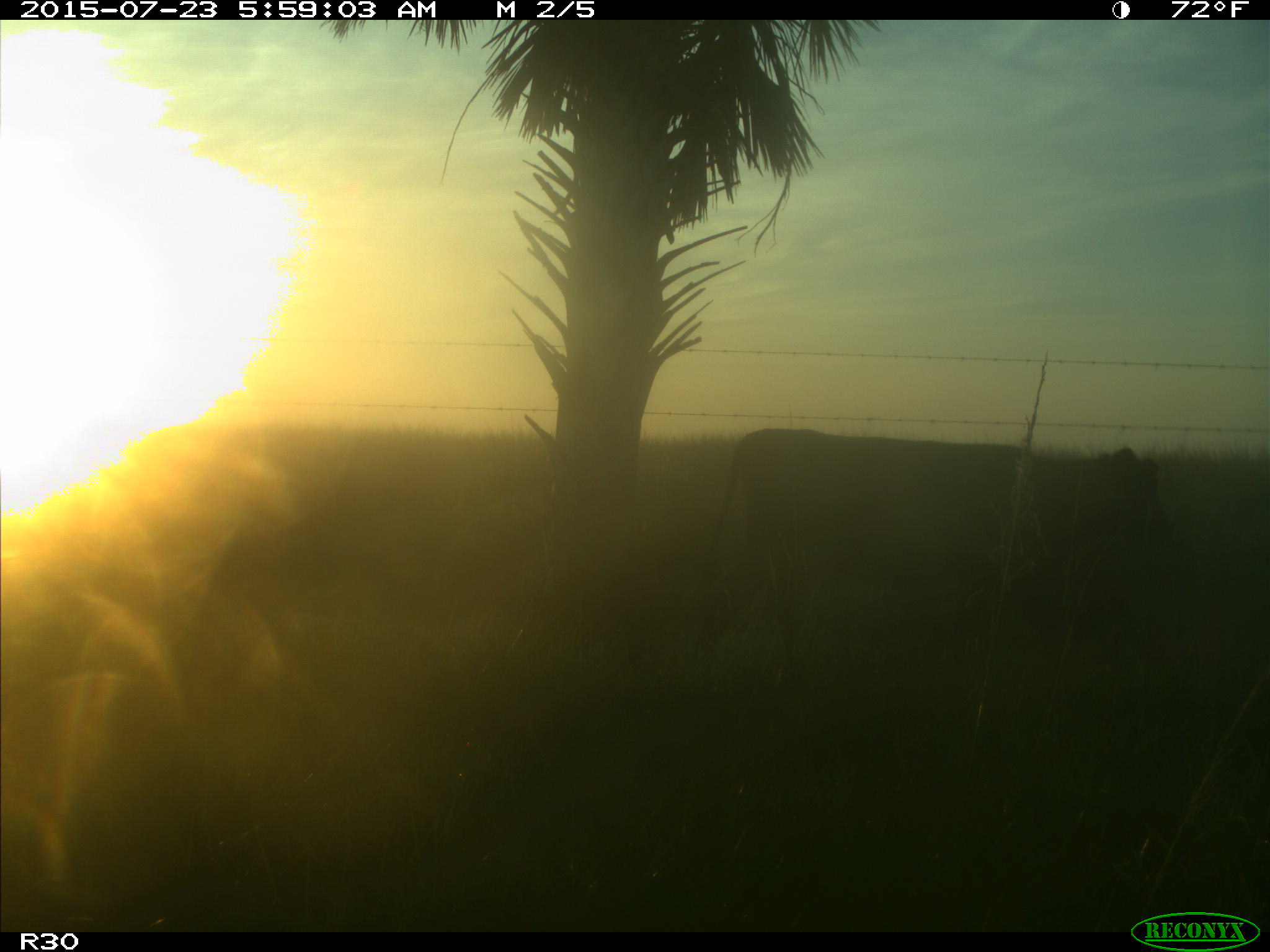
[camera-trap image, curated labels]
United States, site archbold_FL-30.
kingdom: Animalia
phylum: Chordata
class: Mammalia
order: Artiodactyla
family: Bovidae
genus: Bos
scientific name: Bos taurus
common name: domestic cow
Bos taurus (domestic cow).